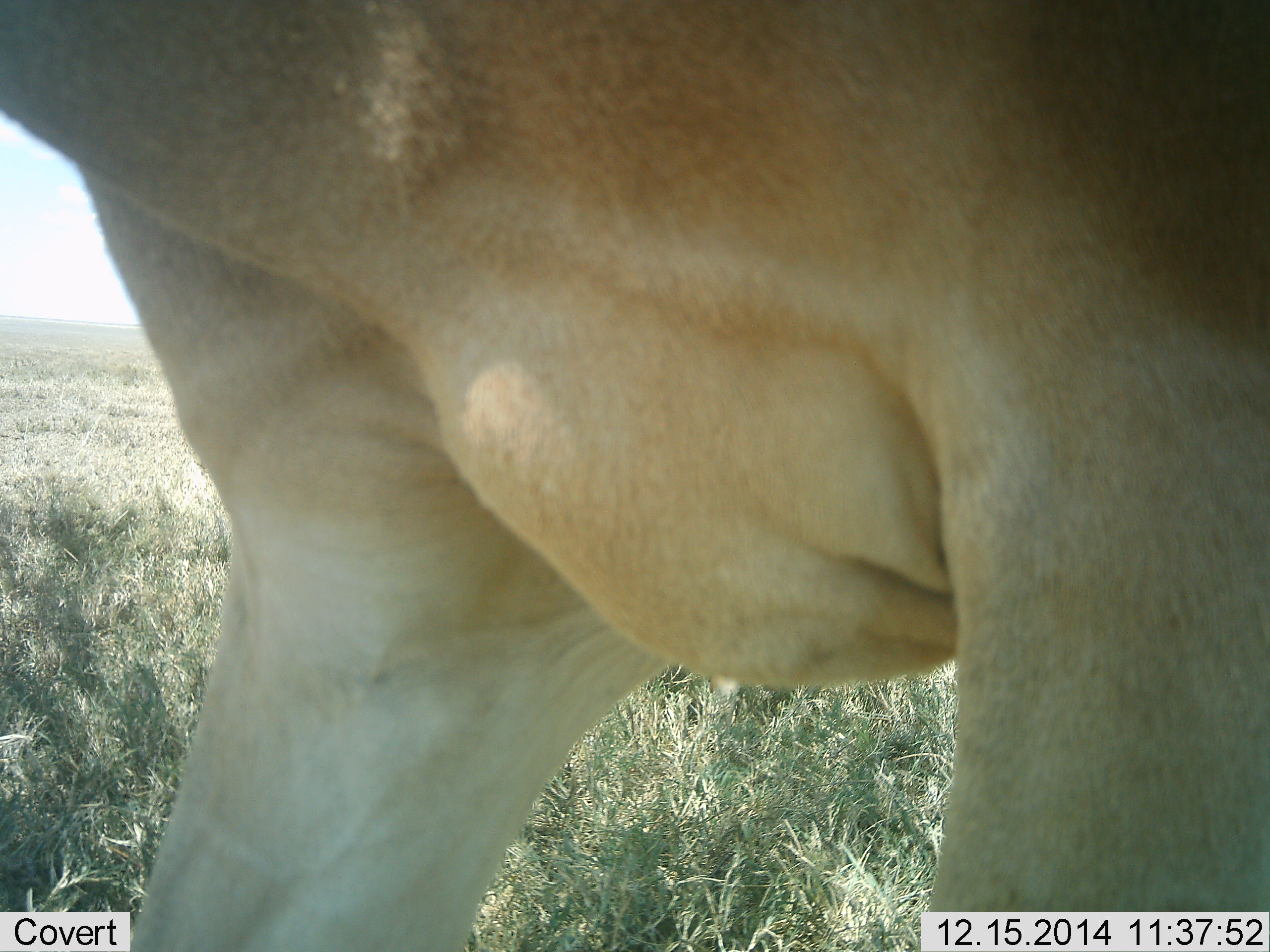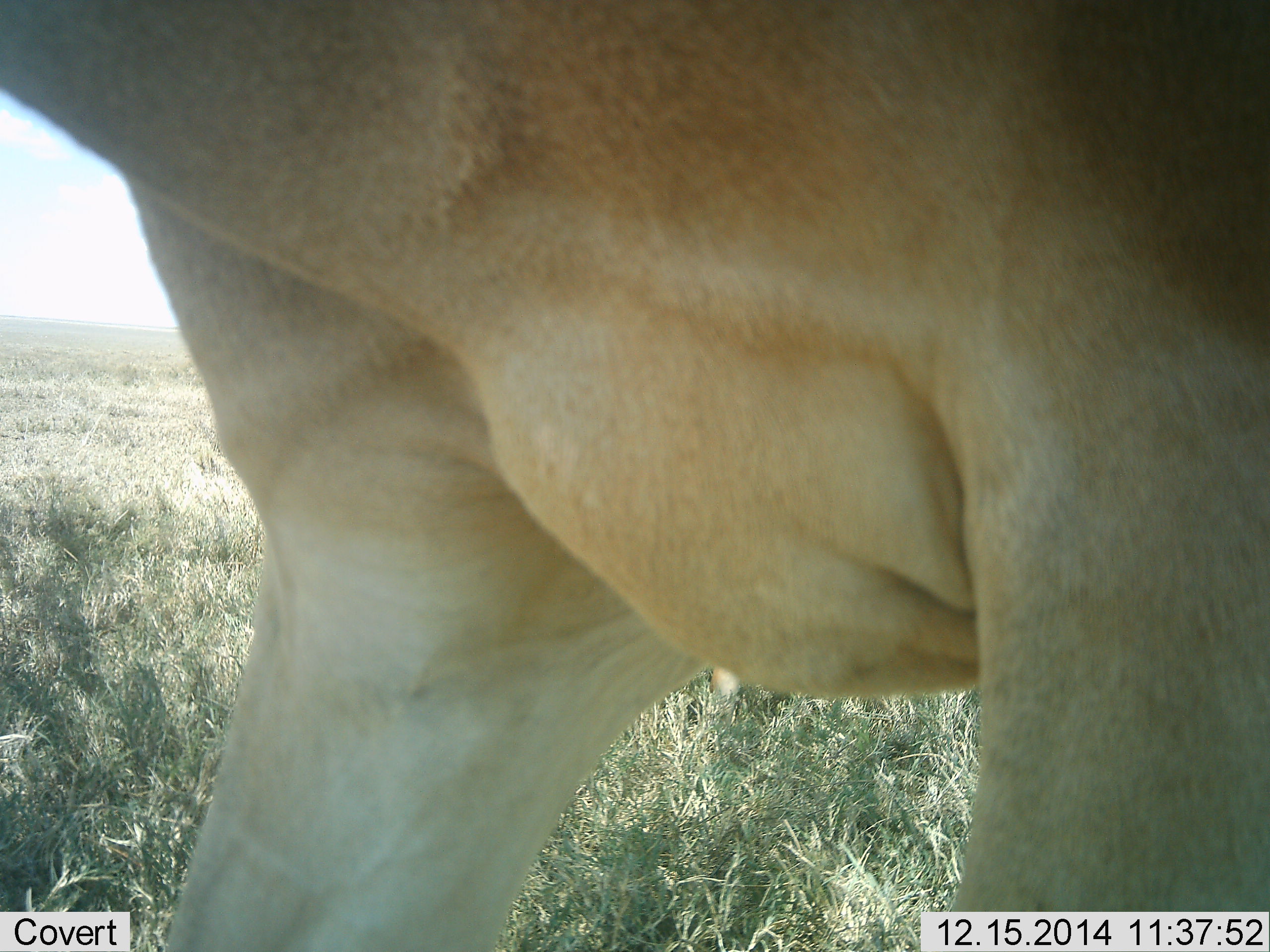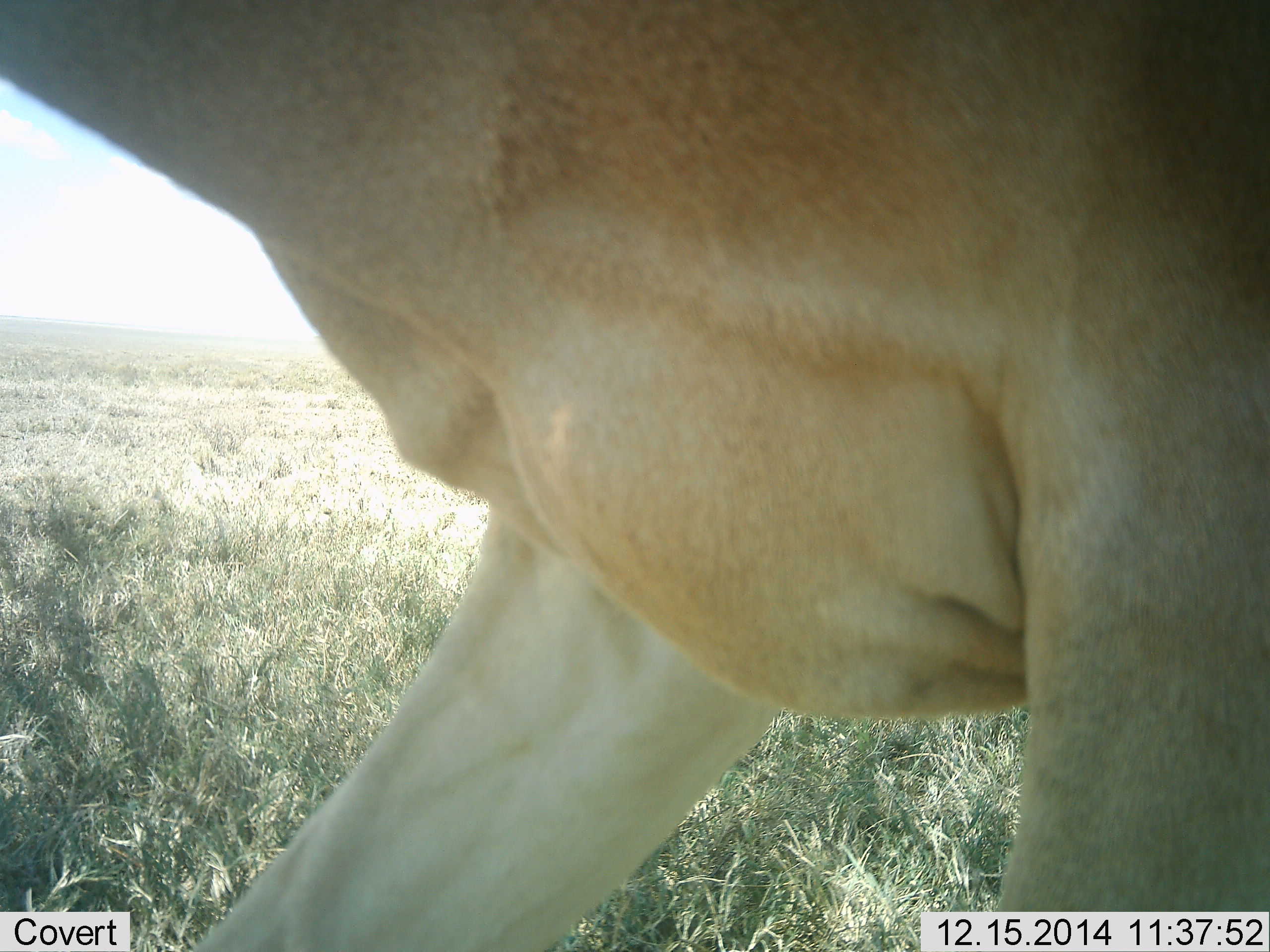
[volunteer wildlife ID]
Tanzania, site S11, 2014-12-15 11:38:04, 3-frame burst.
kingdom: Animalia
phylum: Chordata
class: Mammalia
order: Artiodactyla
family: Bovidae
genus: Alcelaphus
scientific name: Alcelaphus buselaphus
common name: hartebeest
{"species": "hartebeest (Alcelaphus buselaphus)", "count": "1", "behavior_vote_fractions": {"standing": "70%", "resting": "0%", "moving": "30%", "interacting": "0%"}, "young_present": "0%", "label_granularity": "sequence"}